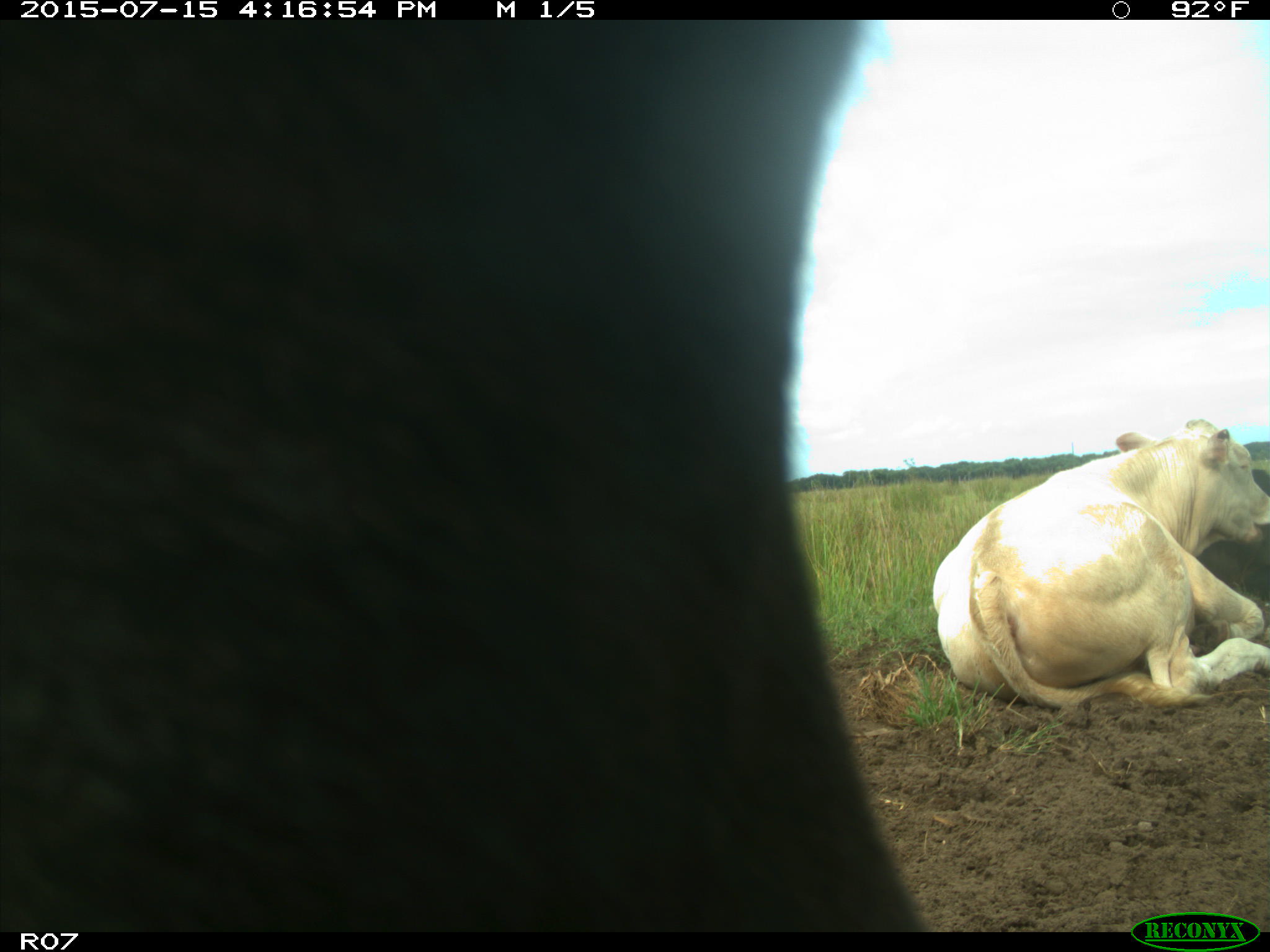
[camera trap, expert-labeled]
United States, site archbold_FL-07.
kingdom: Animalia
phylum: Chordata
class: Mammalia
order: Artiodactyla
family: Bovidae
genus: Bos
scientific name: Bos taurus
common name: domestic cow